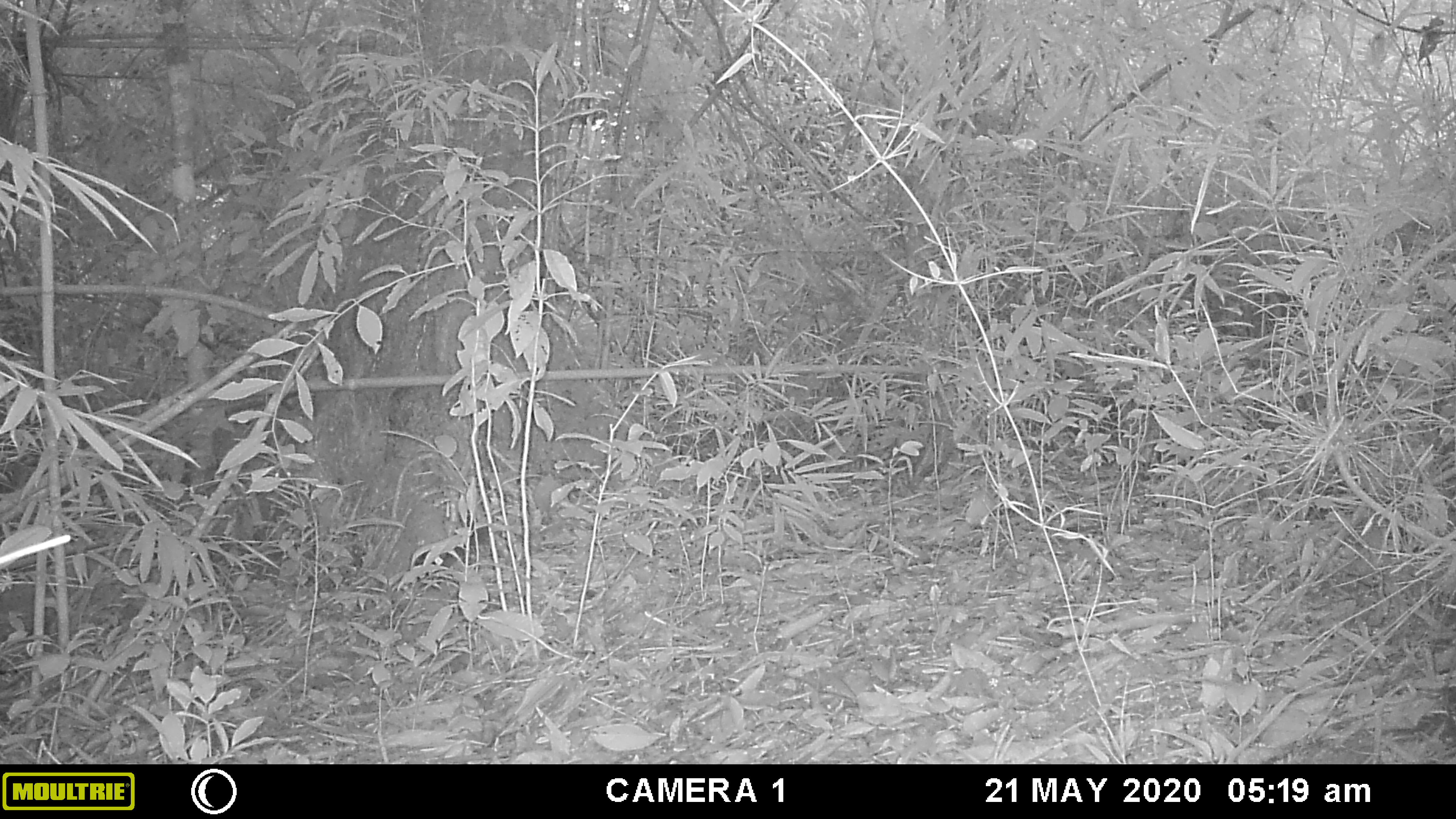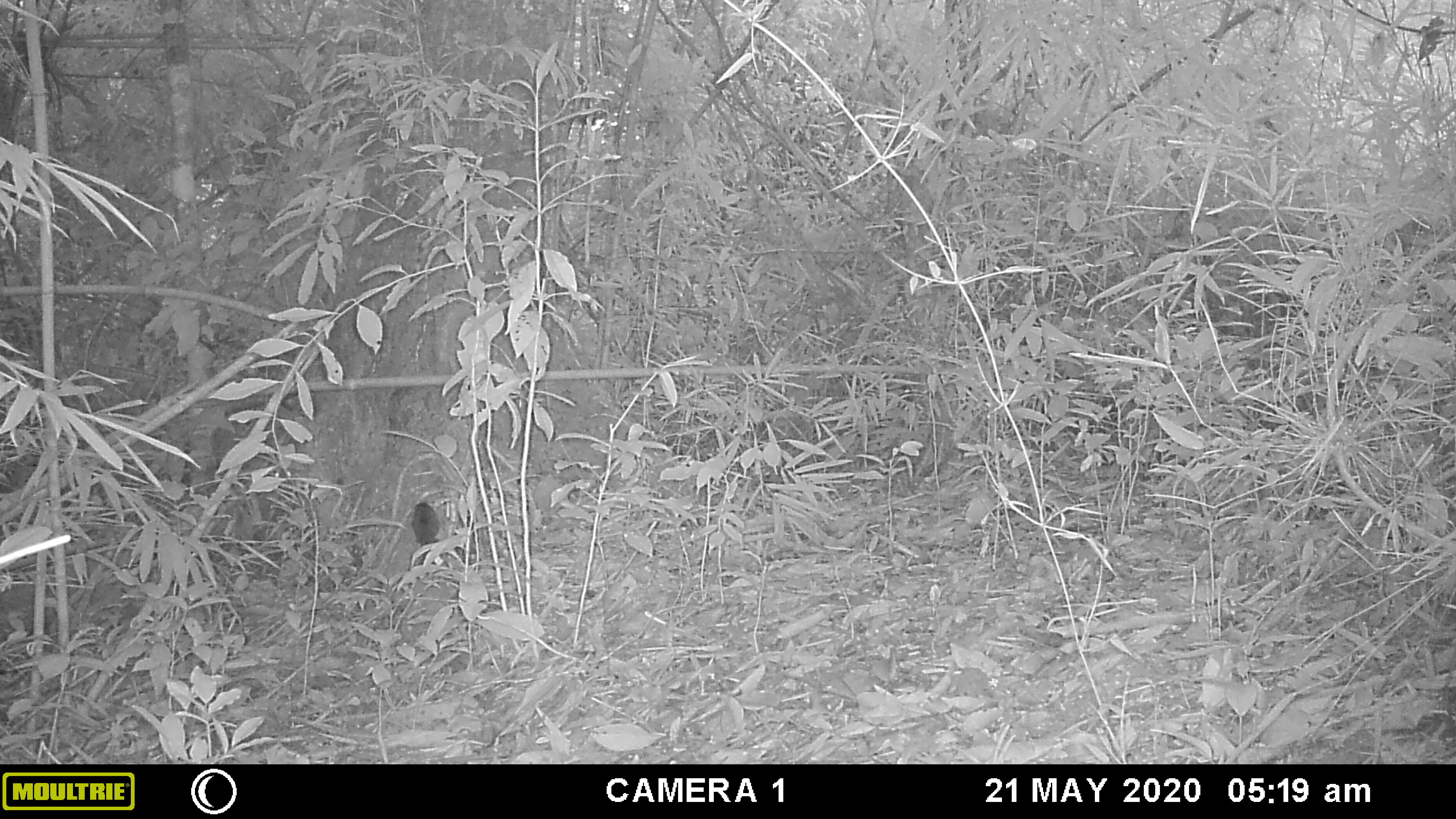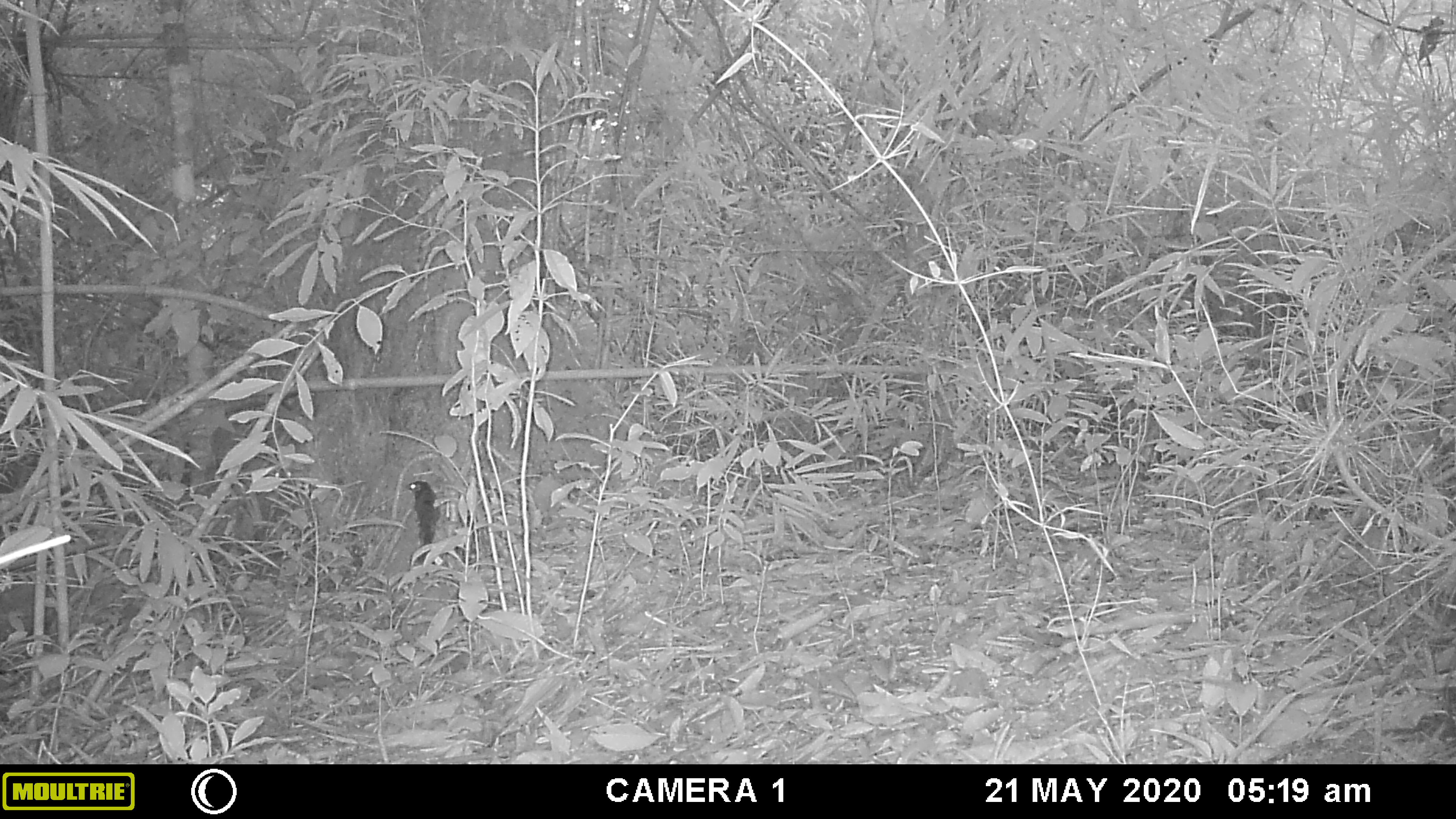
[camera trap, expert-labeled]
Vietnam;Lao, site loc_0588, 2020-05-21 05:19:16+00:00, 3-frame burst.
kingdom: Animalia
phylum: Chordata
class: Mammalia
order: Rodentia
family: Sciuridae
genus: Sciurus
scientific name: Sciurus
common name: squirrel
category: unidentified squirrel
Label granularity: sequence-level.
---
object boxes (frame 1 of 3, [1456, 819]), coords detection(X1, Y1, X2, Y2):
unidentified squirrel: detection(409, 508, 490, 590)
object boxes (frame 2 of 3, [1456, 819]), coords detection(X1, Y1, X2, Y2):
unidentified squirrel: detection(409, 502, 441, 565)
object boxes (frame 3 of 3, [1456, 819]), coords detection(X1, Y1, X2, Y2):
unidentified squirrel: detection(404, 479, 441, 564)